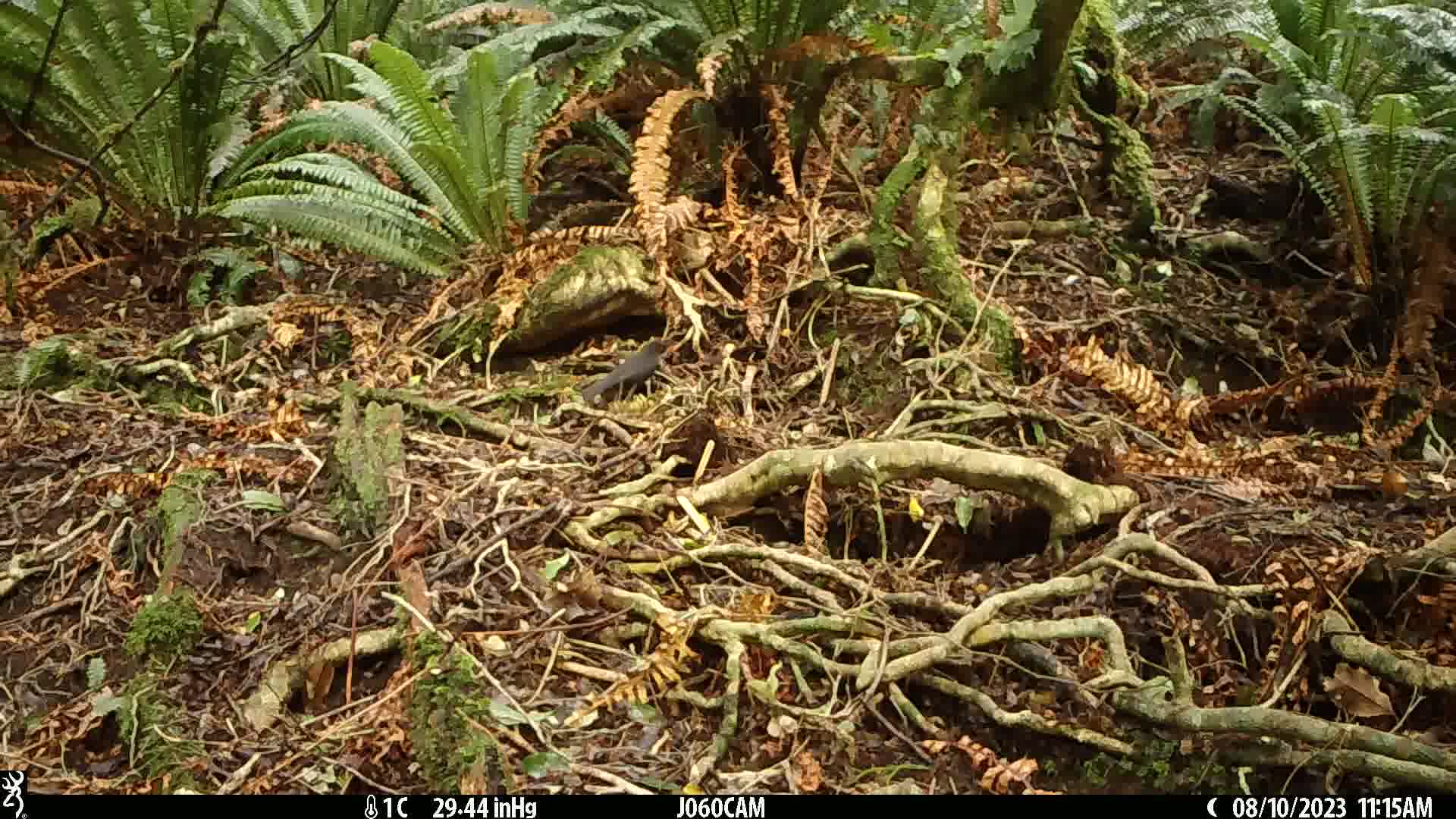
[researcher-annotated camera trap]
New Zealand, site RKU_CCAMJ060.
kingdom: Animalia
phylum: Chordata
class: Aves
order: Passeriformes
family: Turdidae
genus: Turdus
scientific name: Turdus merula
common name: eurasian blackbird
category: blackbird